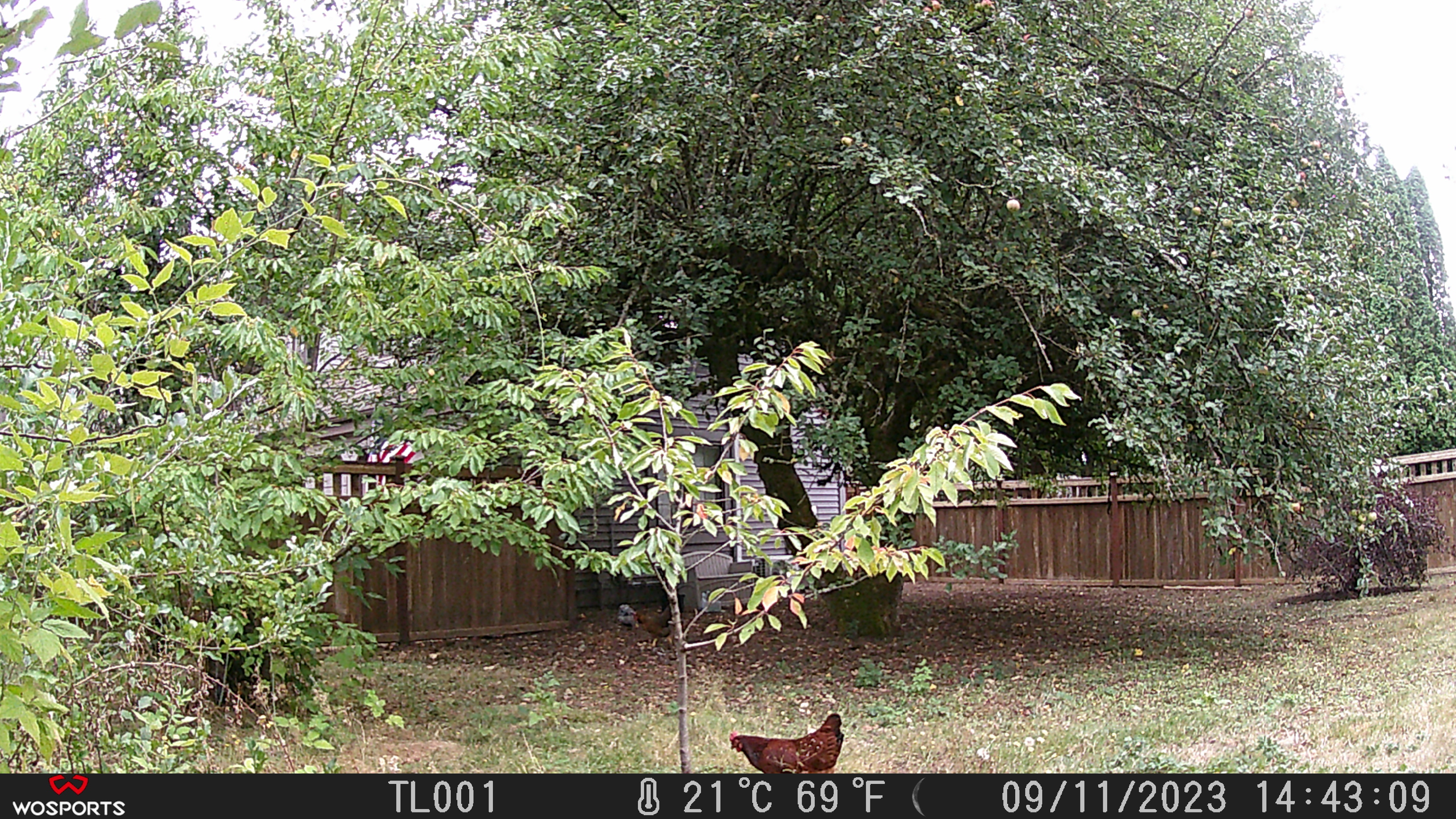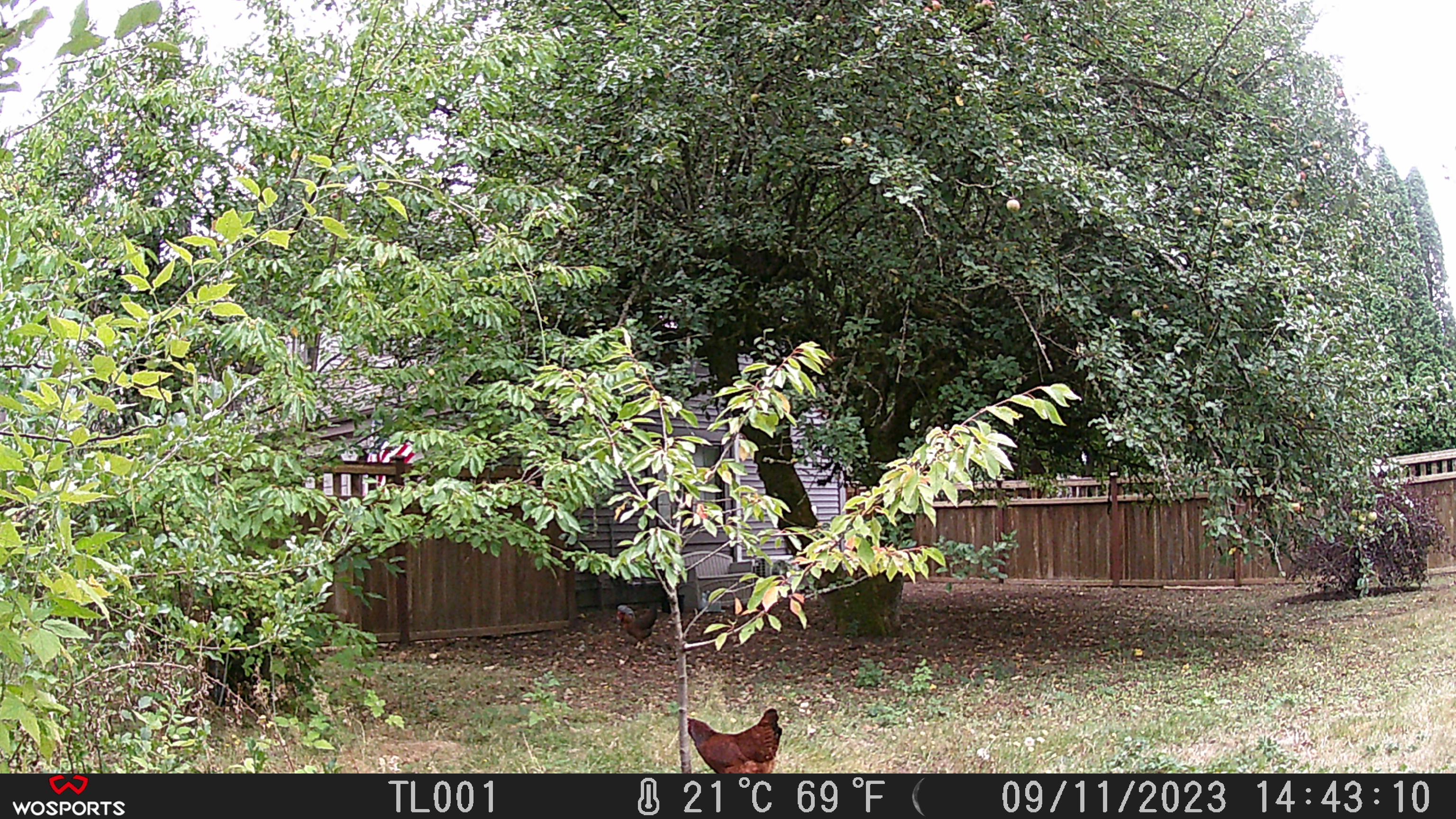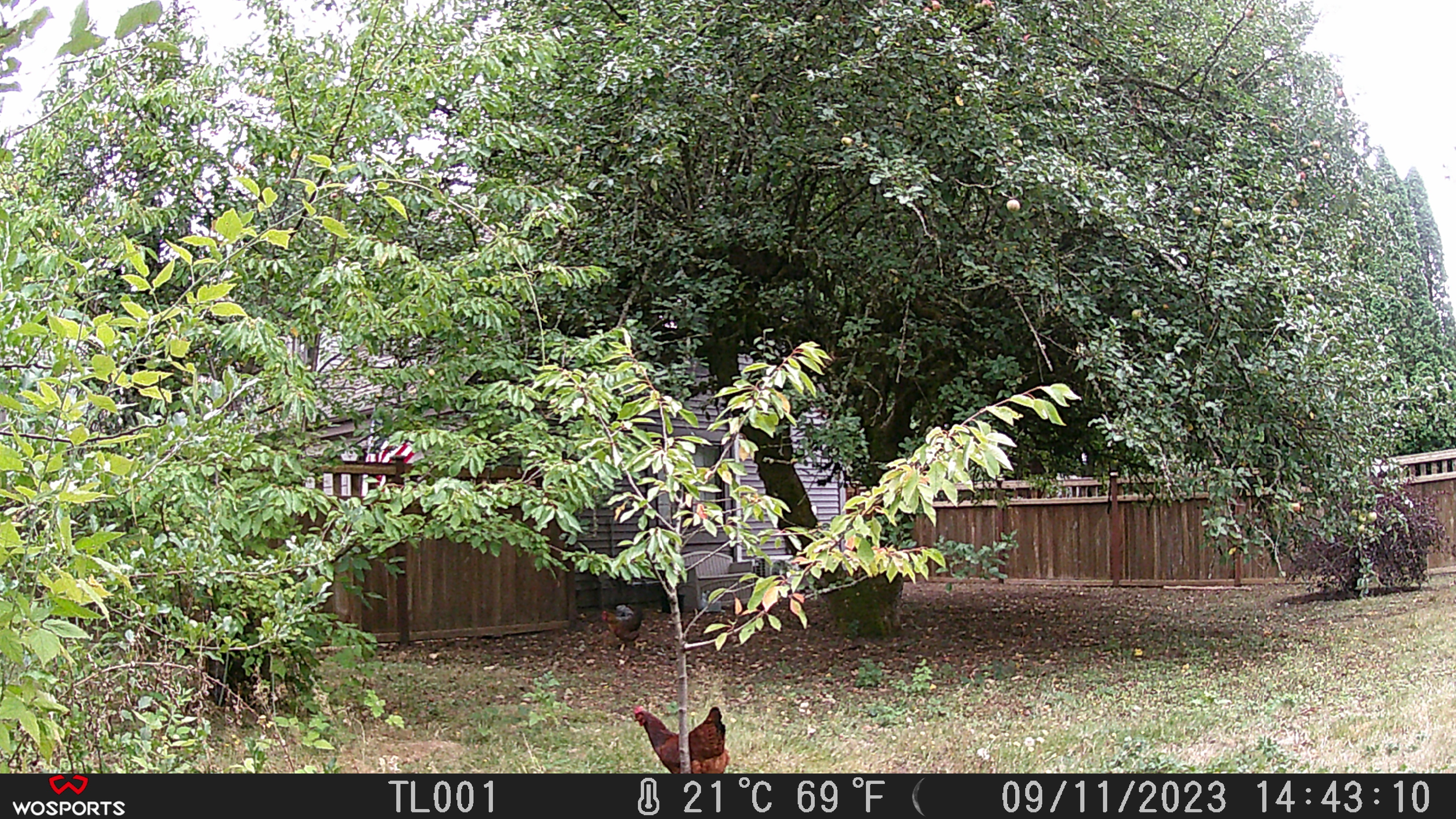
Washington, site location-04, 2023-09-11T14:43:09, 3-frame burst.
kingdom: Animalia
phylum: Chordata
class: Aves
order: Galliformes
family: Phasianidae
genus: Gallus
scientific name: Gallus gallus domesticus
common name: domestic chicken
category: chicken